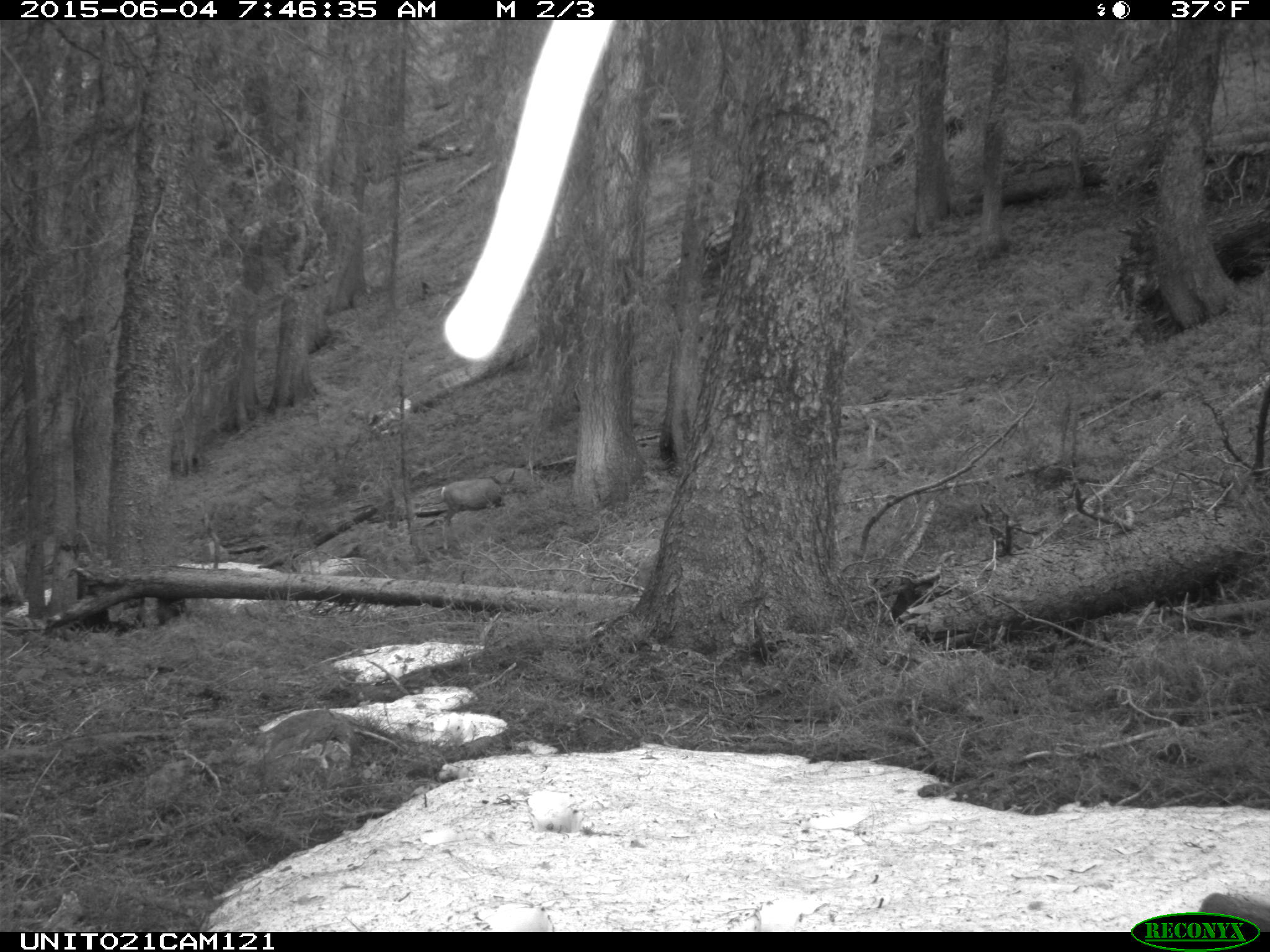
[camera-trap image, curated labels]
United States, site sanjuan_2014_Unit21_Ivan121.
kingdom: Animalia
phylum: Chordata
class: Mammalia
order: Artiodactyla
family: Cervidae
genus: Odocoileus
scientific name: Odocoileus hemionus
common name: mule deer